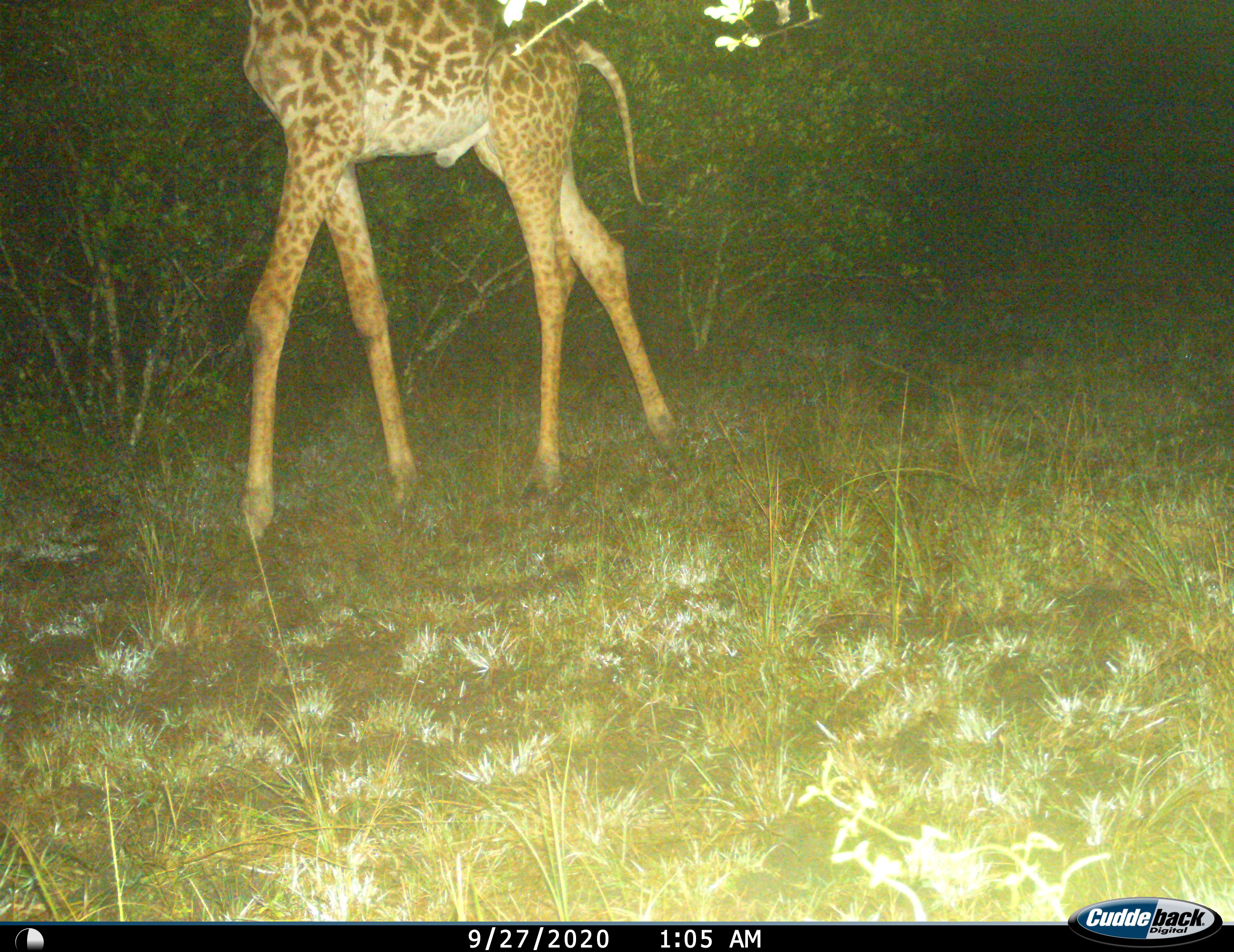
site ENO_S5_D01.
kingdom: Animalia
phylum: Chordata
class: Mammalia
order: Artiodactyla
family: Giraffidae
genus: Giraffa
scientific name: Giraffa camelopardalis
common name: giraffe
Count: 1.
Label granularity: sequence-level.